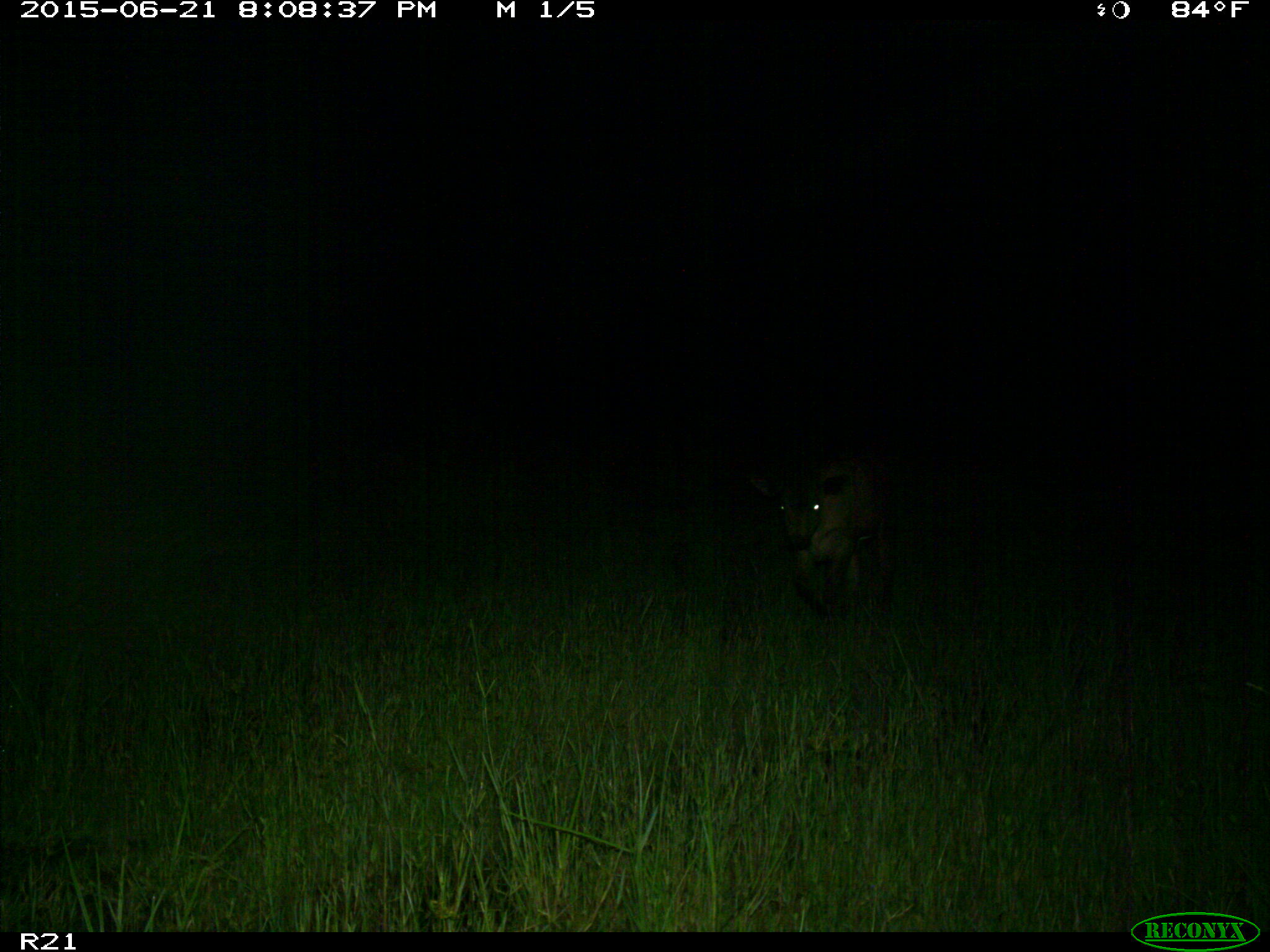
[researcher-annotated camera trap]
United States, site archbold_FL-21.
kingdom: Animalia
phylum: Chordata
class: Mammalia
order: Artiodactyla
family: Bovidae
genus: Bos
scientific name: Bos taurus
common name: domestic cow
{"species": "Bos taurus (domestic cow)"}